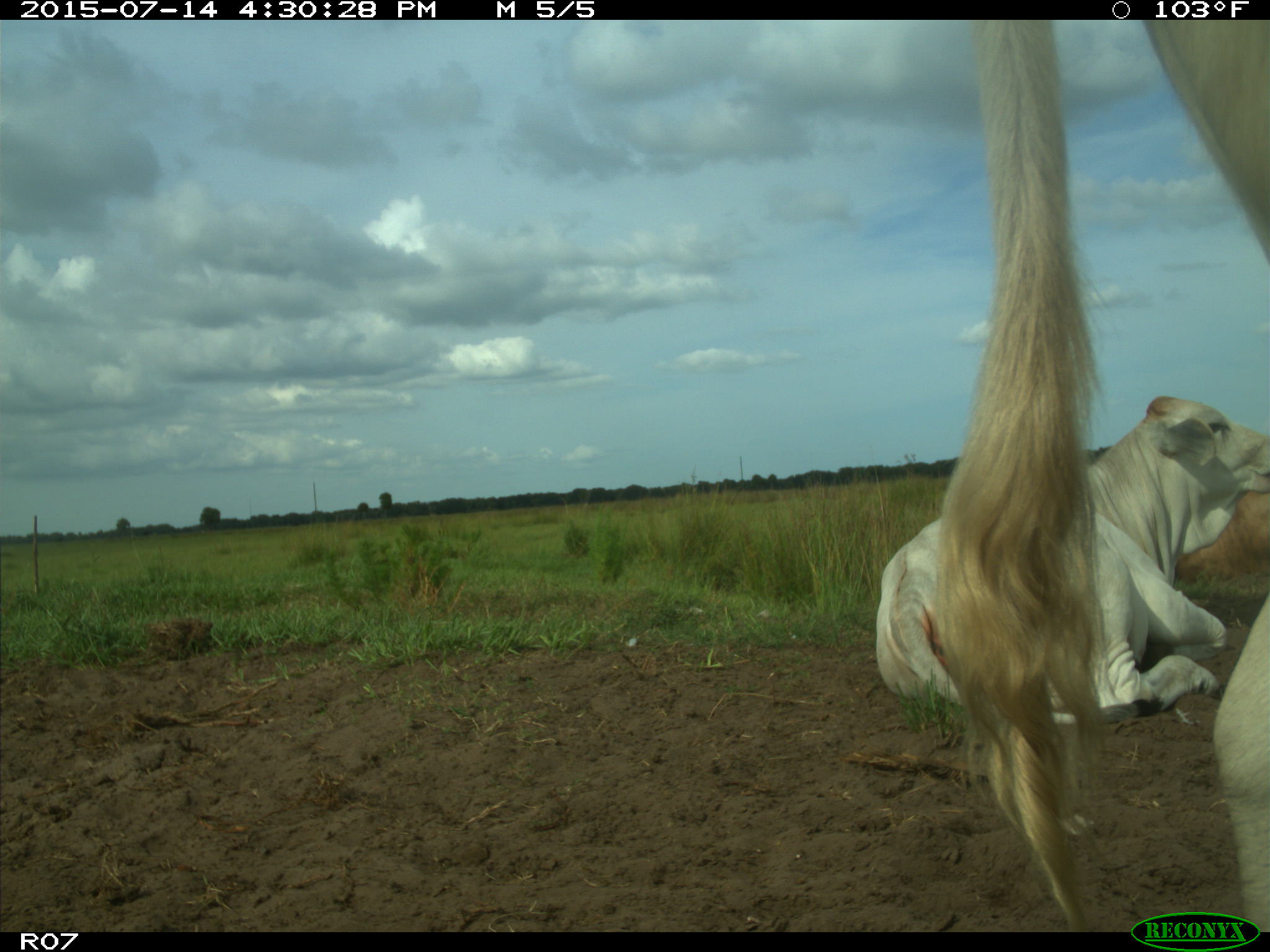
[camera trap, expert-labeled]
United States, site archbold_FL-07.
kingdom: Animalia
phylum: Chordata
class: Mammalia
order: Artiodactyla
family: Bovidae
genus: Bos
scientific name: Bos taurus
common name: domestic cow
Bos taurus (domestic cow).